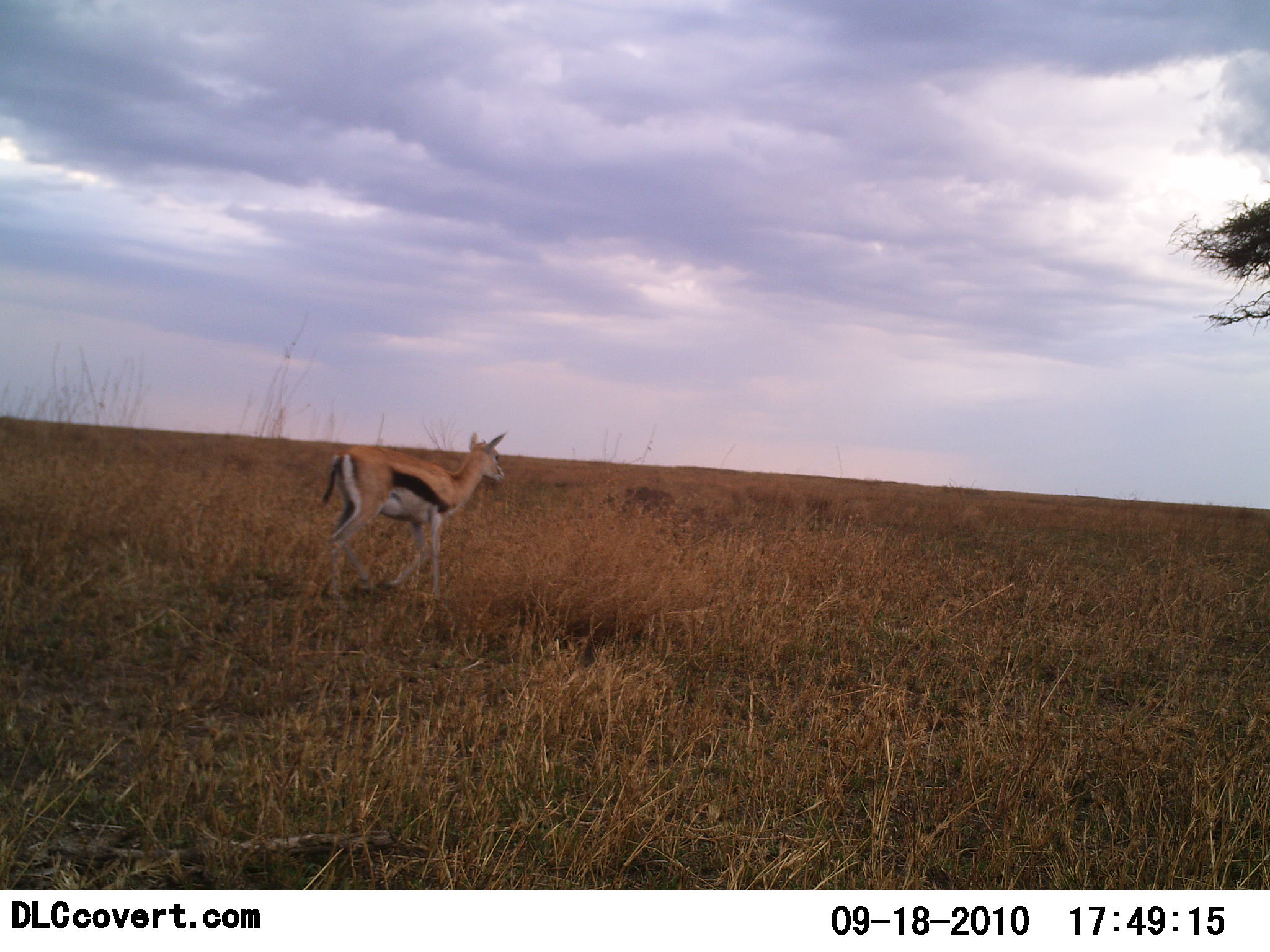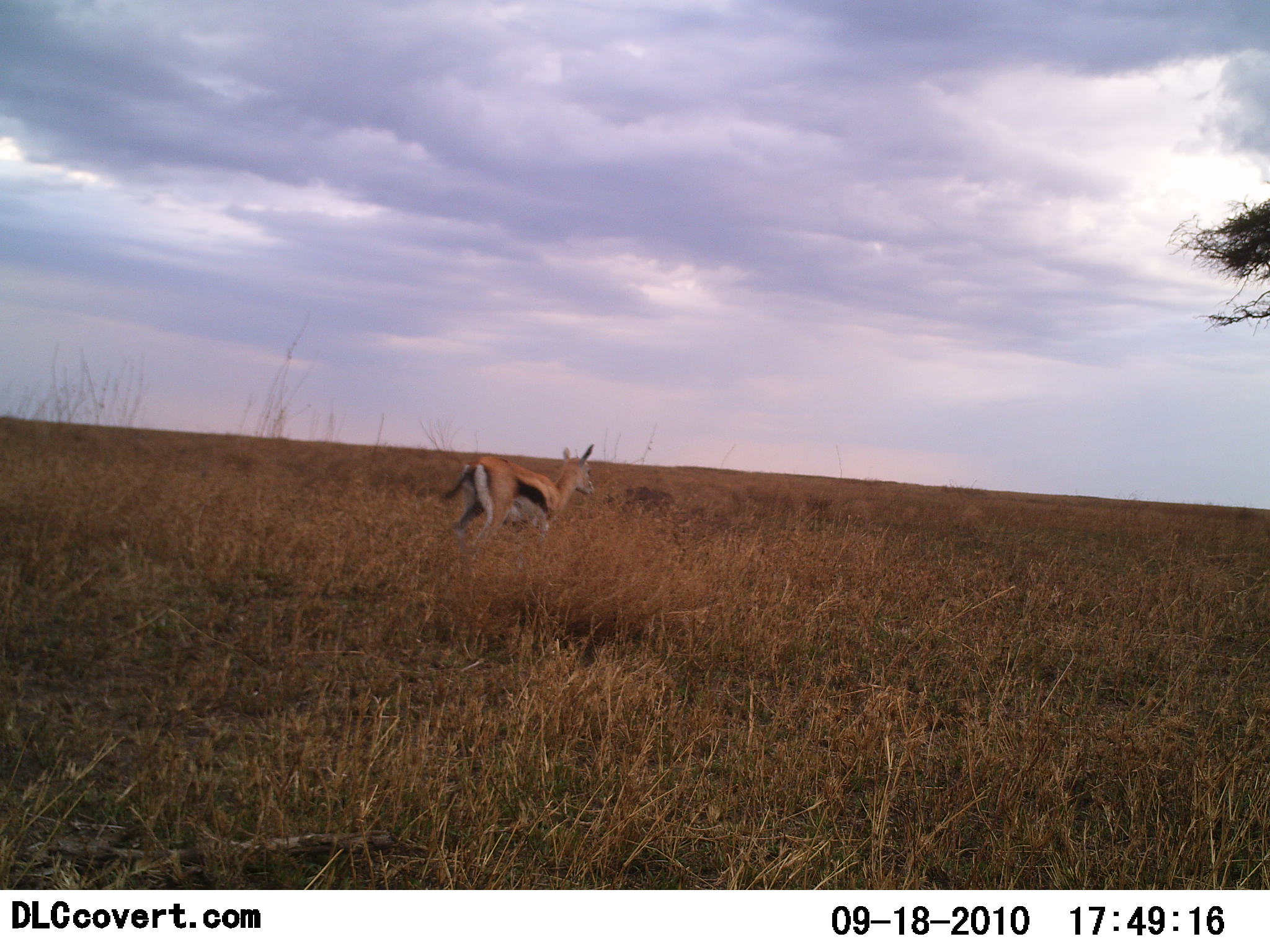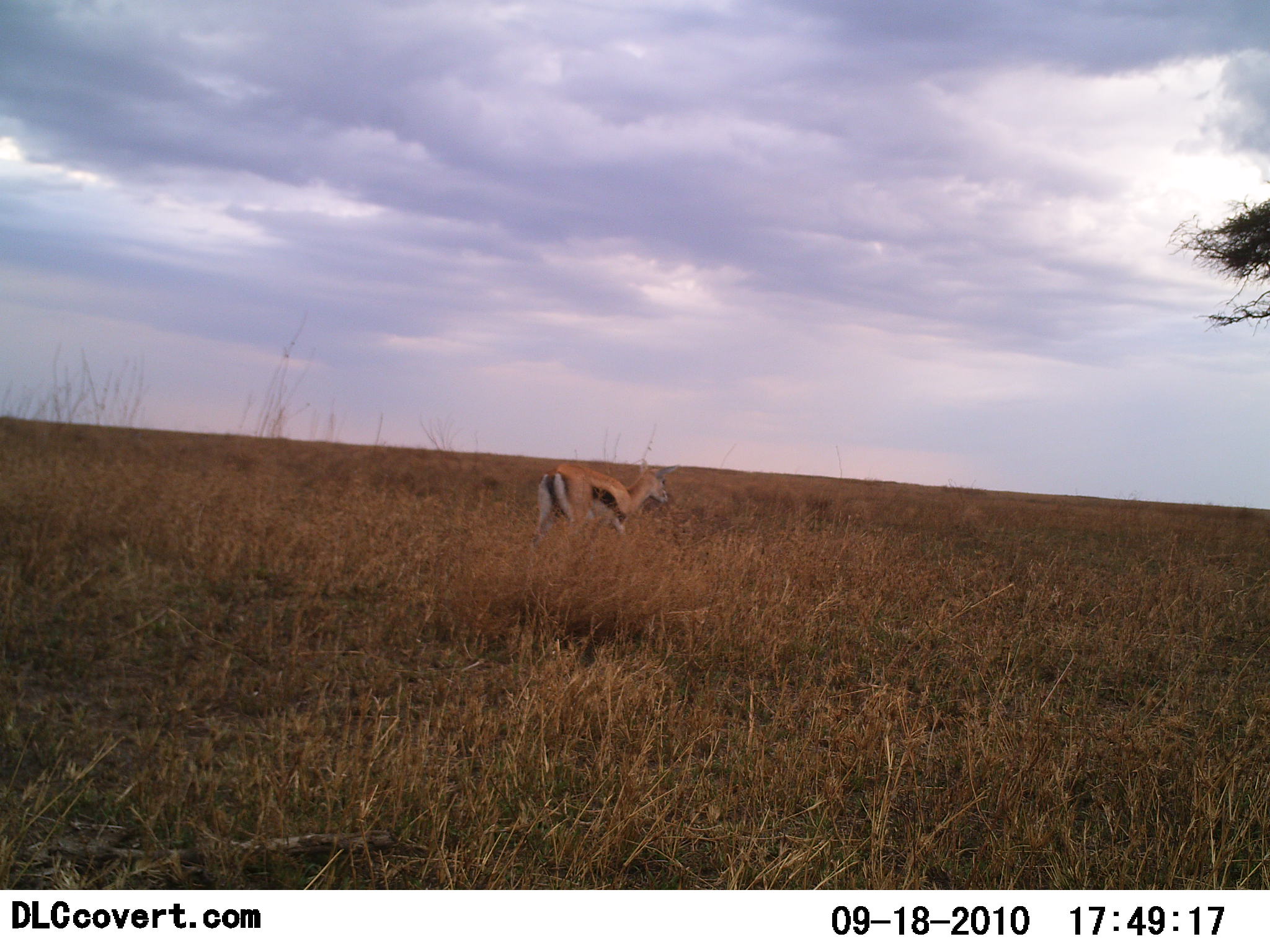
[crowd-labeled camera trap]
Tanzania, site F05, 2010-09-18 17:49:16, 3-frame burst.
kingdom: Animalia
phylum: Chordata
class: Mammalia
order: Artiodactyla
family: Bovidae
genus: Eudorcas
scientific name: Eudorcas thomsonii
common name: thomson's gazelle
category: gazellethomsons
Gazellethomsons (thomson's gazelle) (Eudorcas thomsonii), count 1. Behavior (volunteer vote fractions): standing 0%, resting 0%, moving 100%, interacting 0%. Young present (vote fraction): 0%. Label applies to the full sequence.